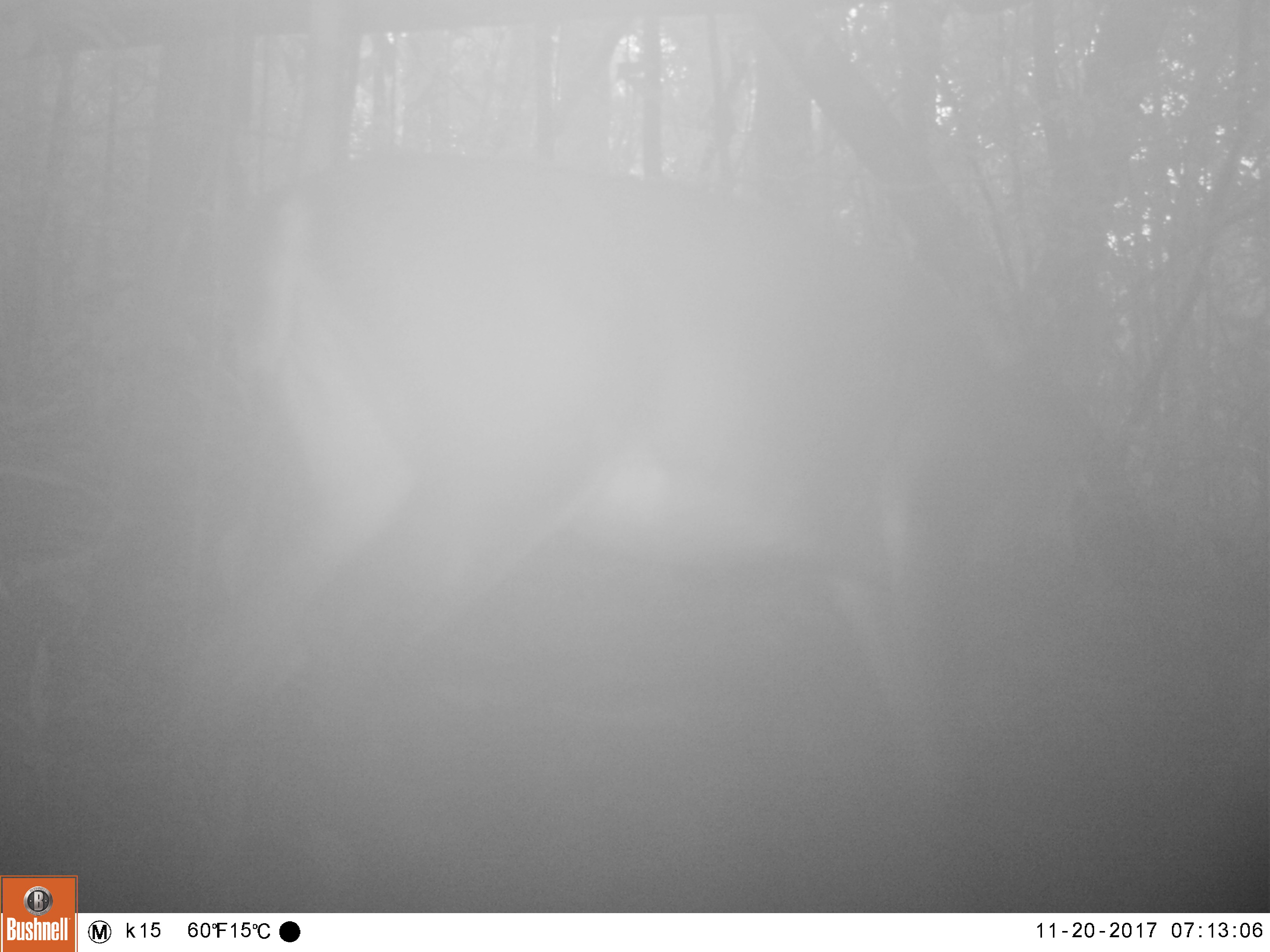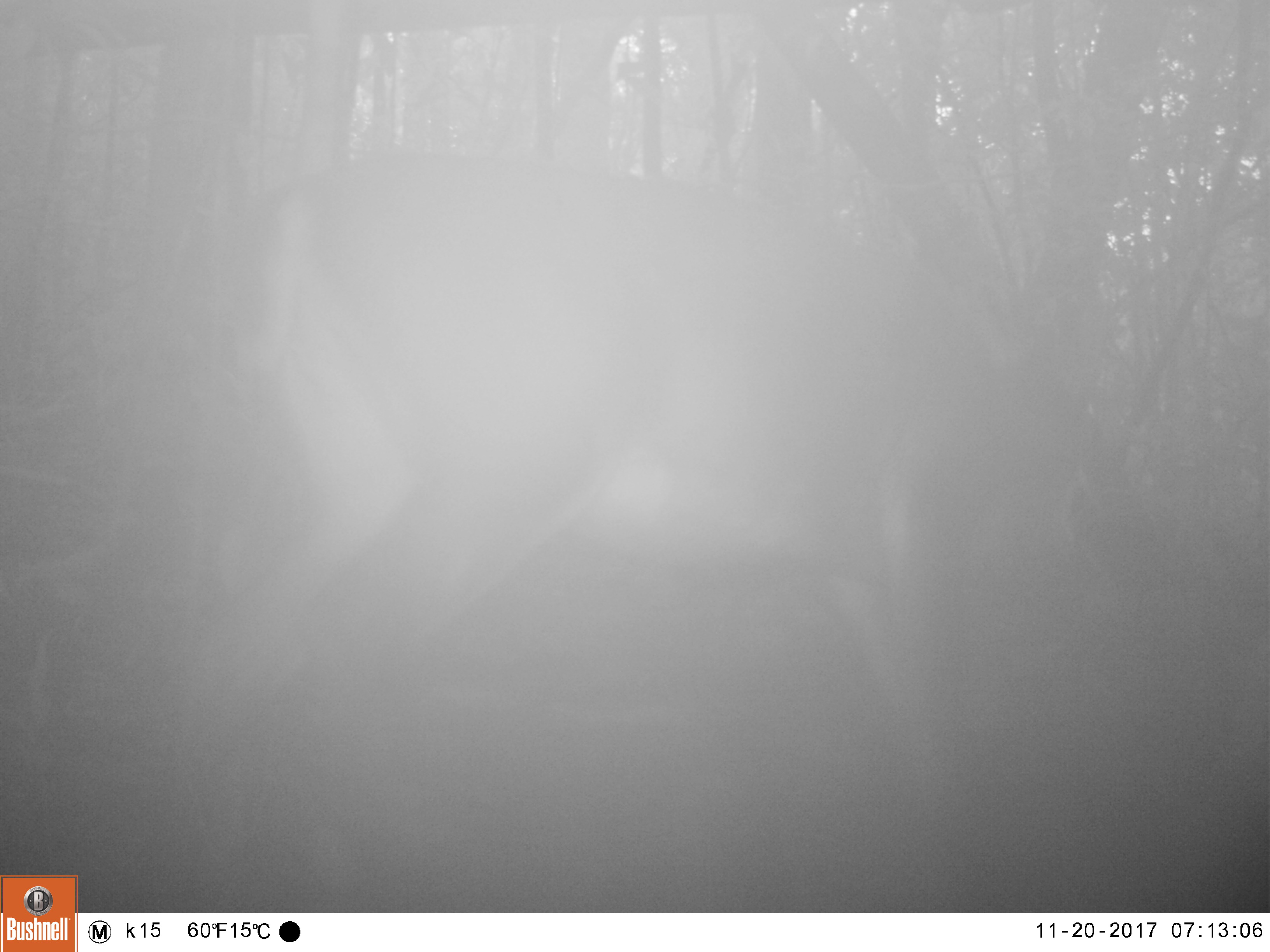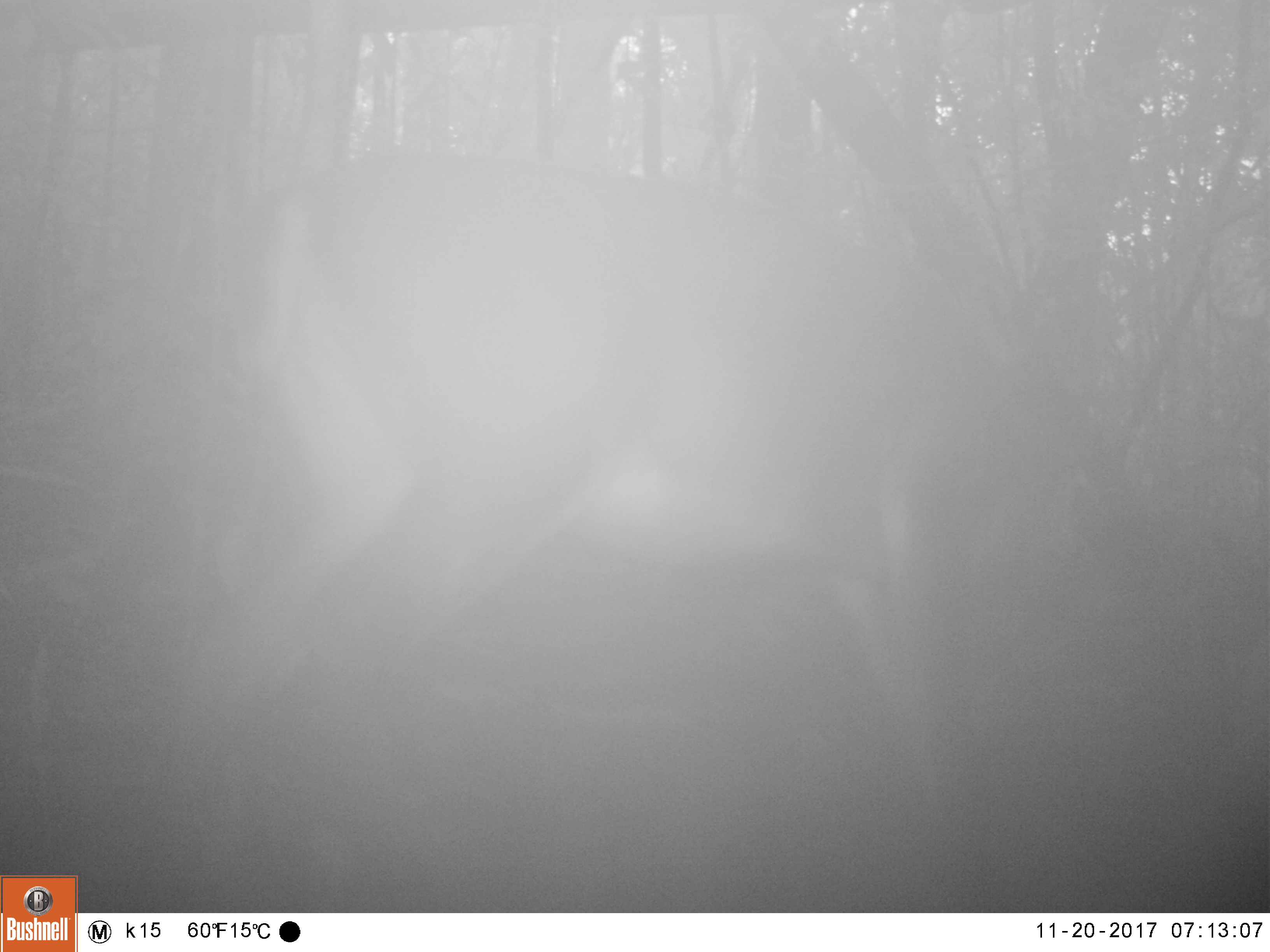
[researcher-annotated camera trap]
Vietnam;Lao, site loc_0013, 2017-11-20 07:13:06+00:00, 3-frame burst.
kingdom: Animalia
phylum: Chordata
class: Mammalia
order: Artiodactyla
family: Cervidae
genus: Muntiacus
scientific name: Muntiacus vuquangensis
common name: large-antlered muntjac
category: large antlered muntjac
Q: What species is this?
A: Large antlered muntjac (large-antlered muntjac) (Muntiacus vuquangensis).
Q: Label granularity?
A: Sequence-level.